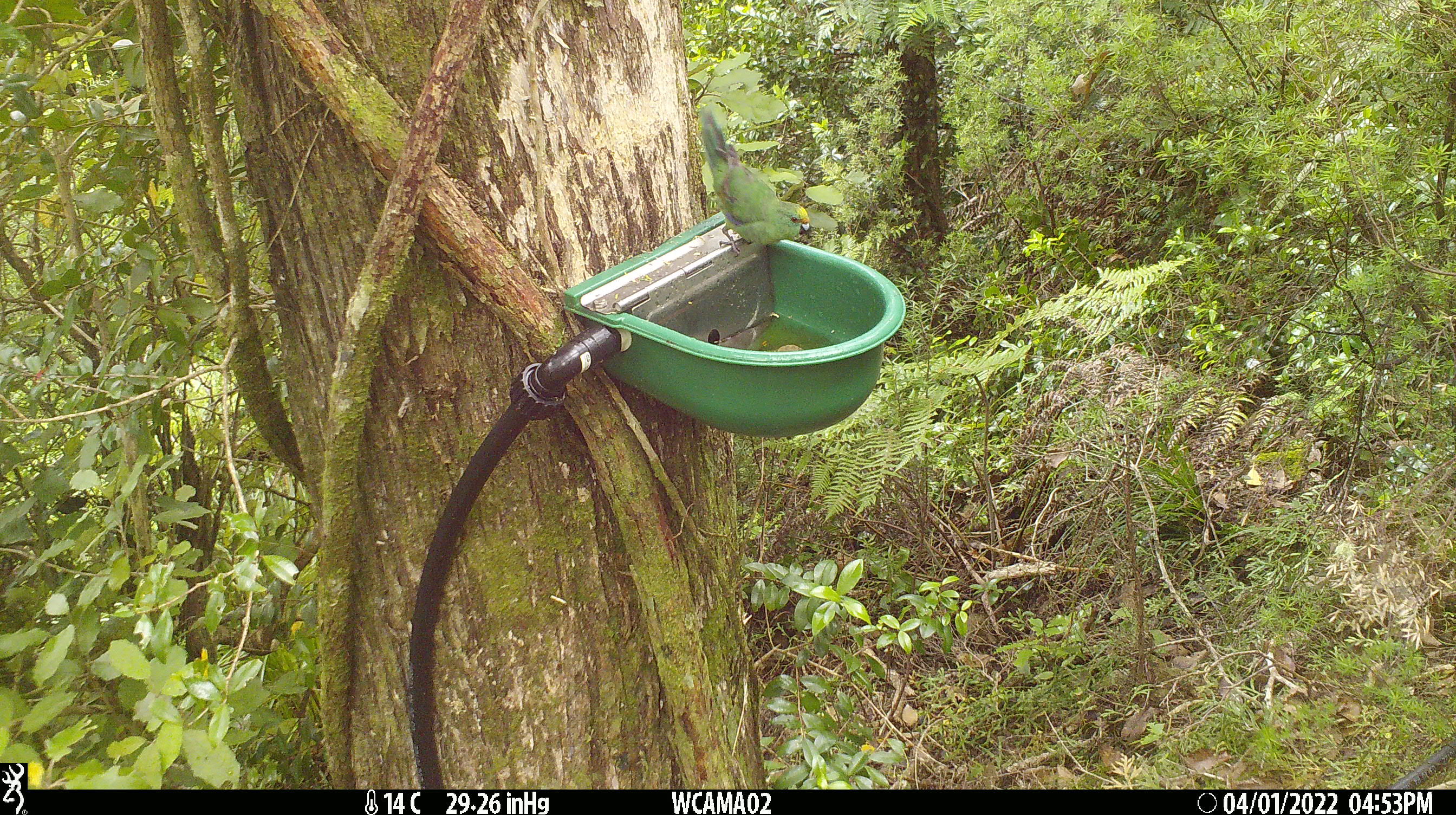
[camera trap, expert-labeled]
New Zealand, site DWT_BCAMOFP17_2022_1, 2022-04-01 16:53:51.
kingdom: Animalia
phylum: Chordata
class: Aves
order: Psittaciformes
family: Psittaculidae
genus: Cyanoramphus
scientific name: Cyanoramphus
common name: parakeet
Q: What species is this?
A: Parakeet (Cyanoramphus).